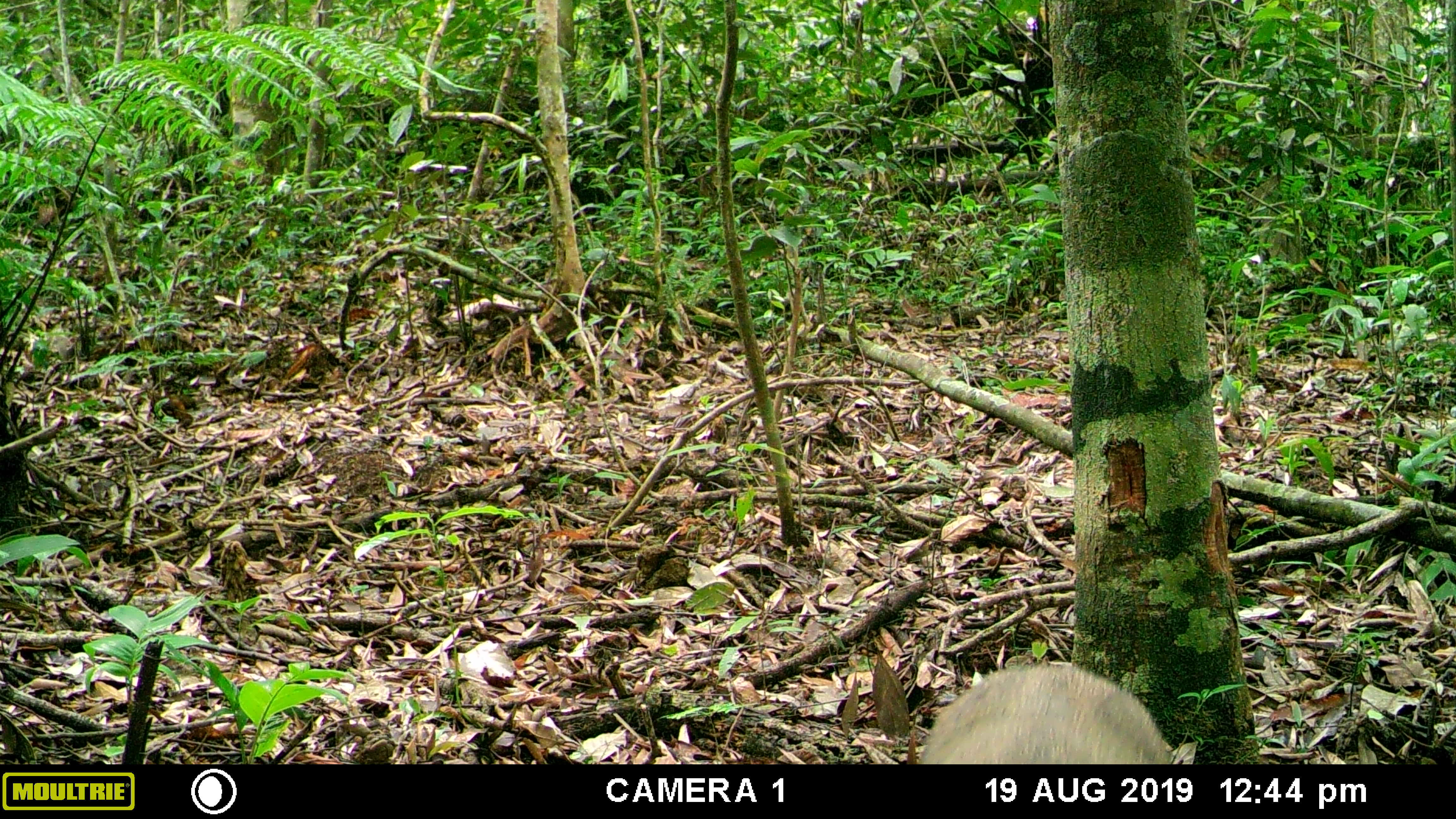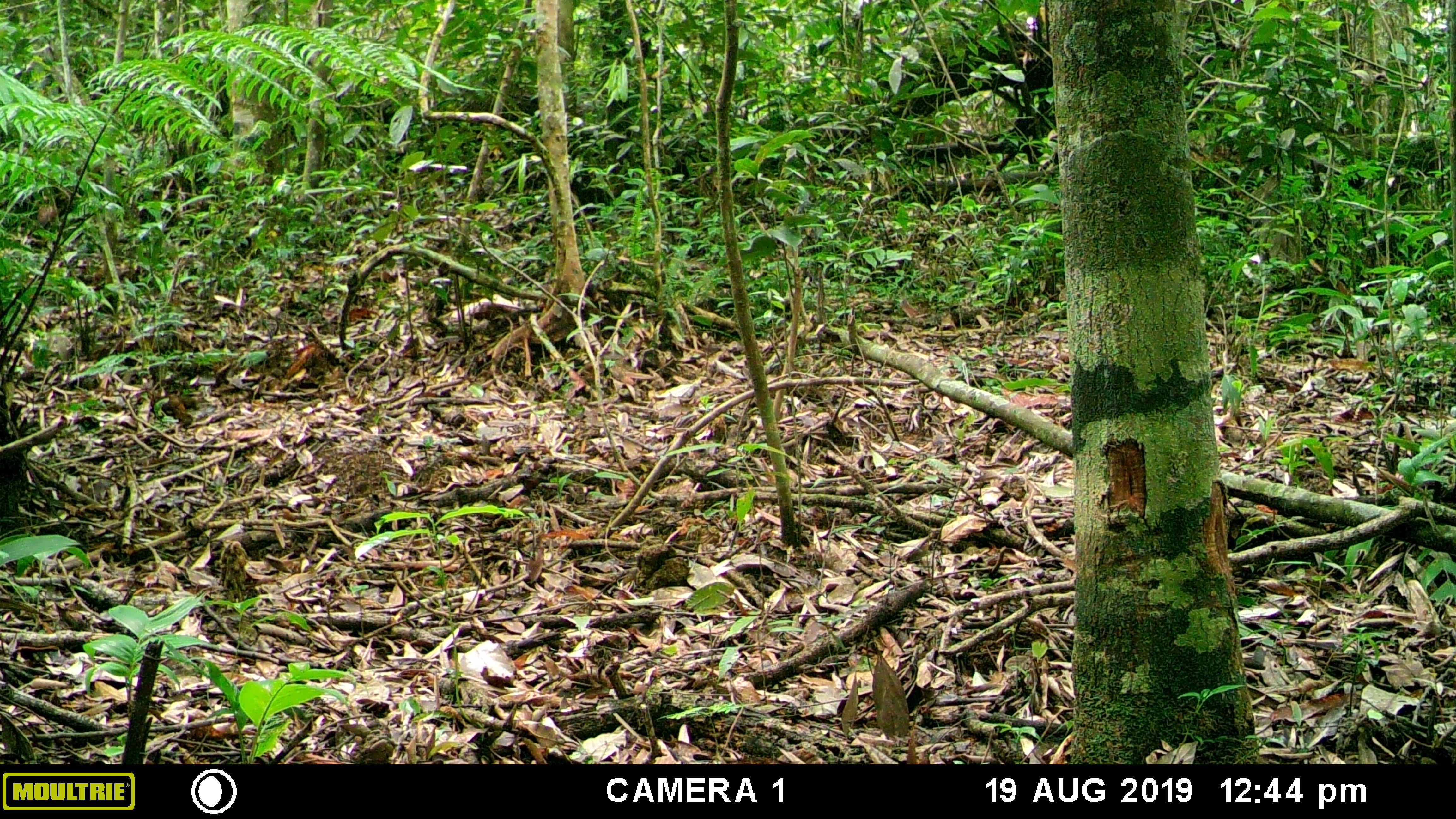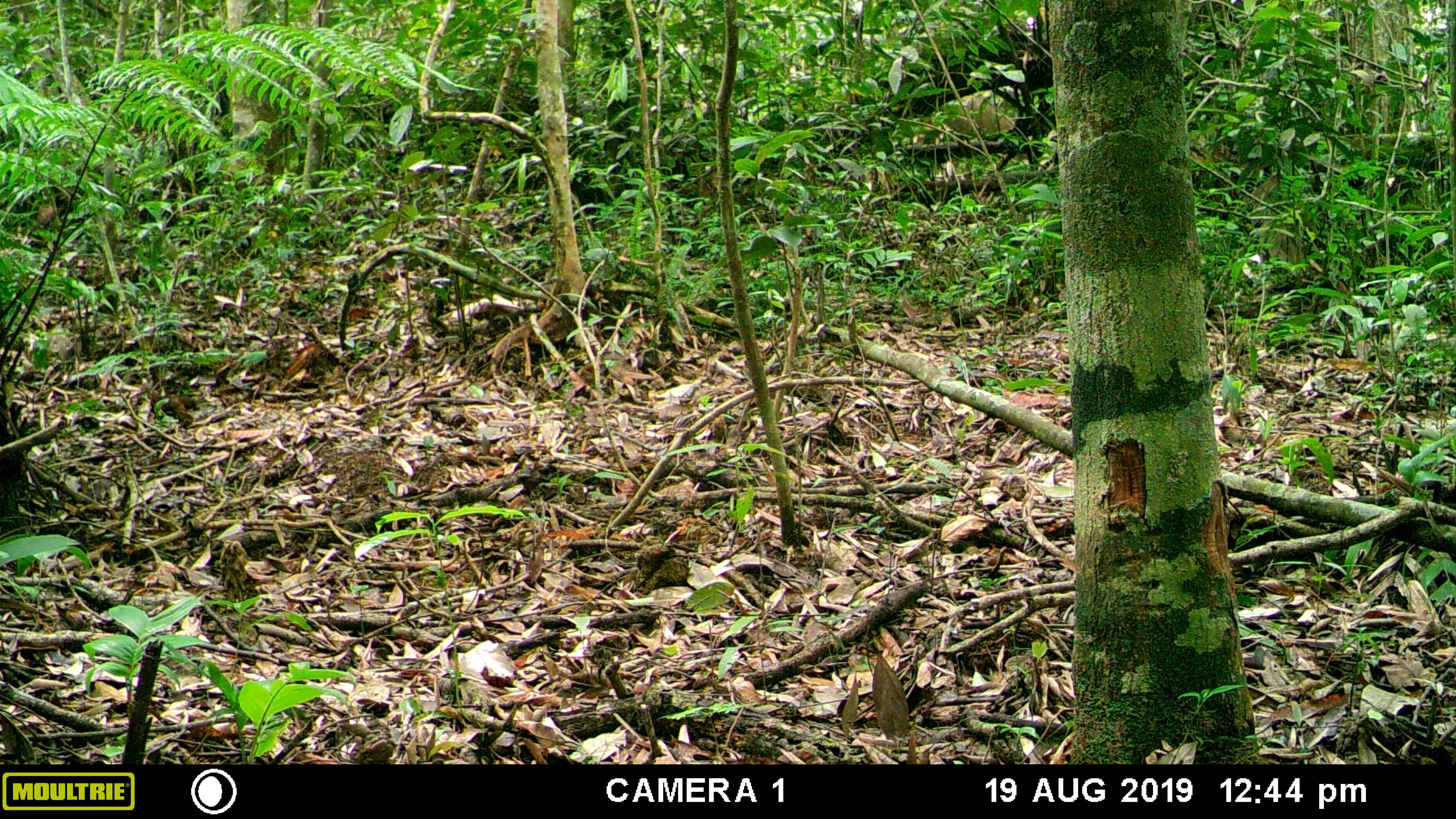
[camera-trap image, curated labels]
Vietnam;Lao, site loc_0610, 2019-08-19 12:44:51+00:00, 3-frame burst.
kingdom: Animalia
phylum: Chordata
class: Mammalia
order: Artiodactyla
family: Suidae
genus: Sus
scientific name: Sus scrofa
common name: eurasian wild pig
Eurasian wild pig (Sus scrofa). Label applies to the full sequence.